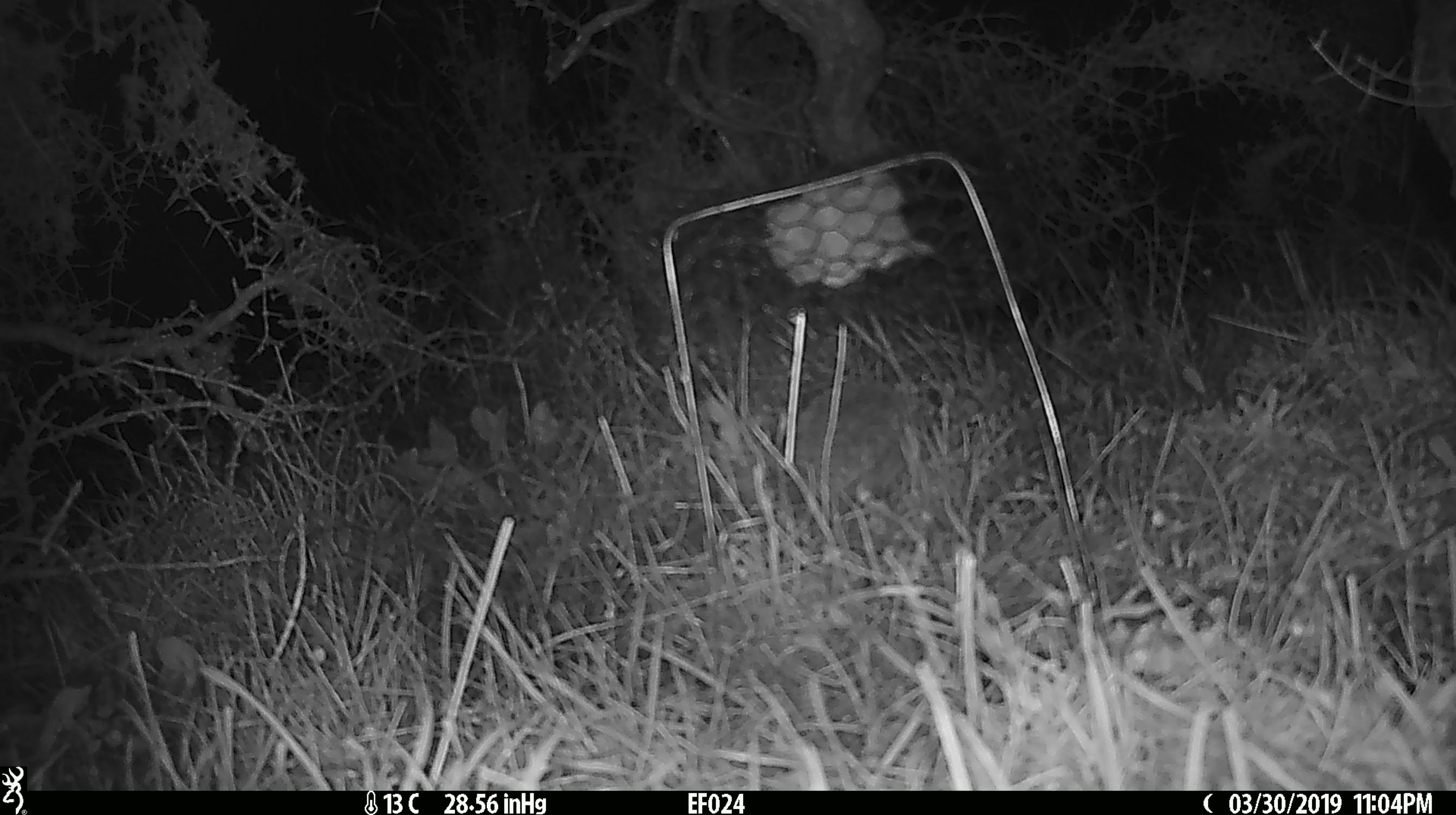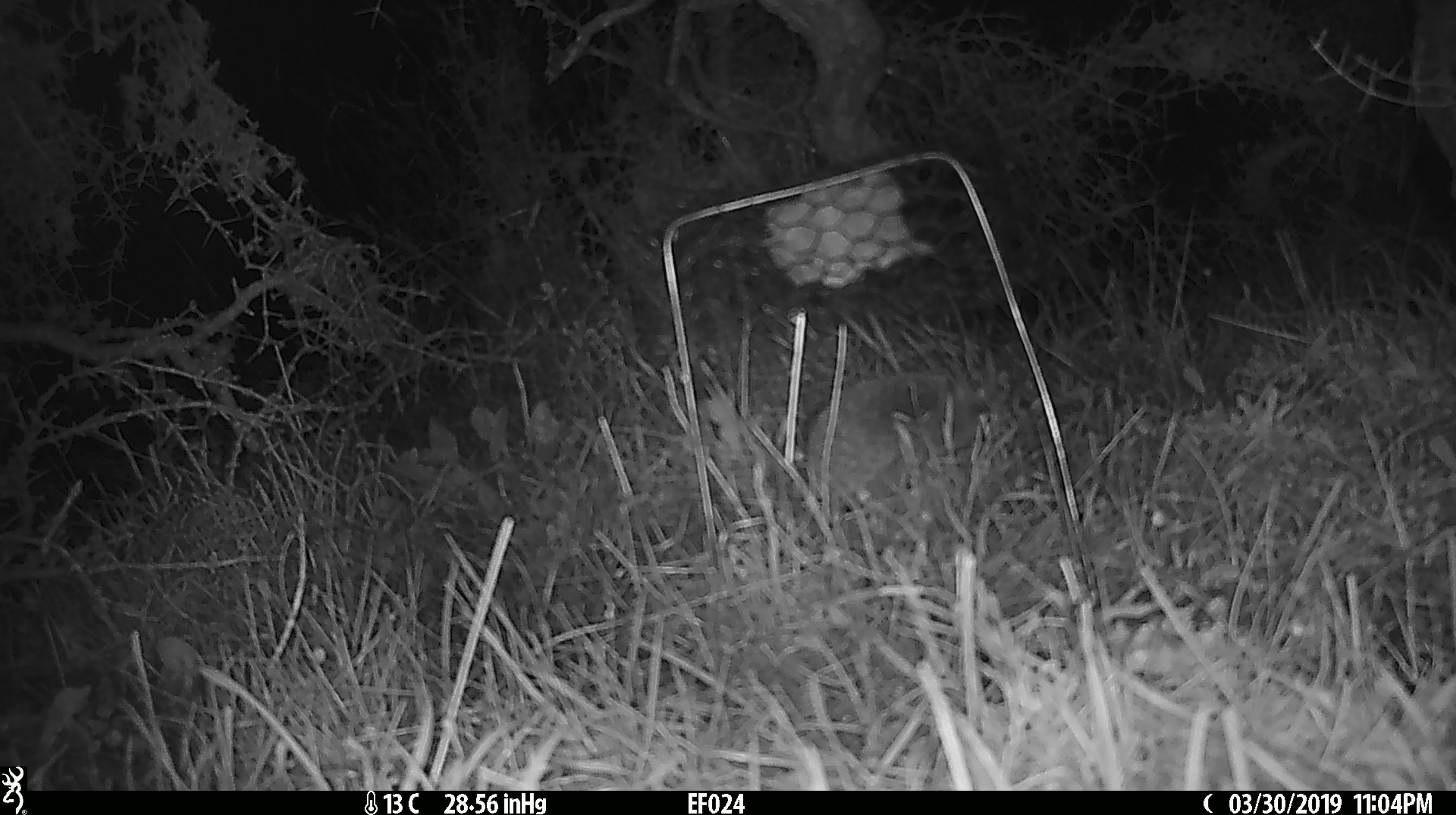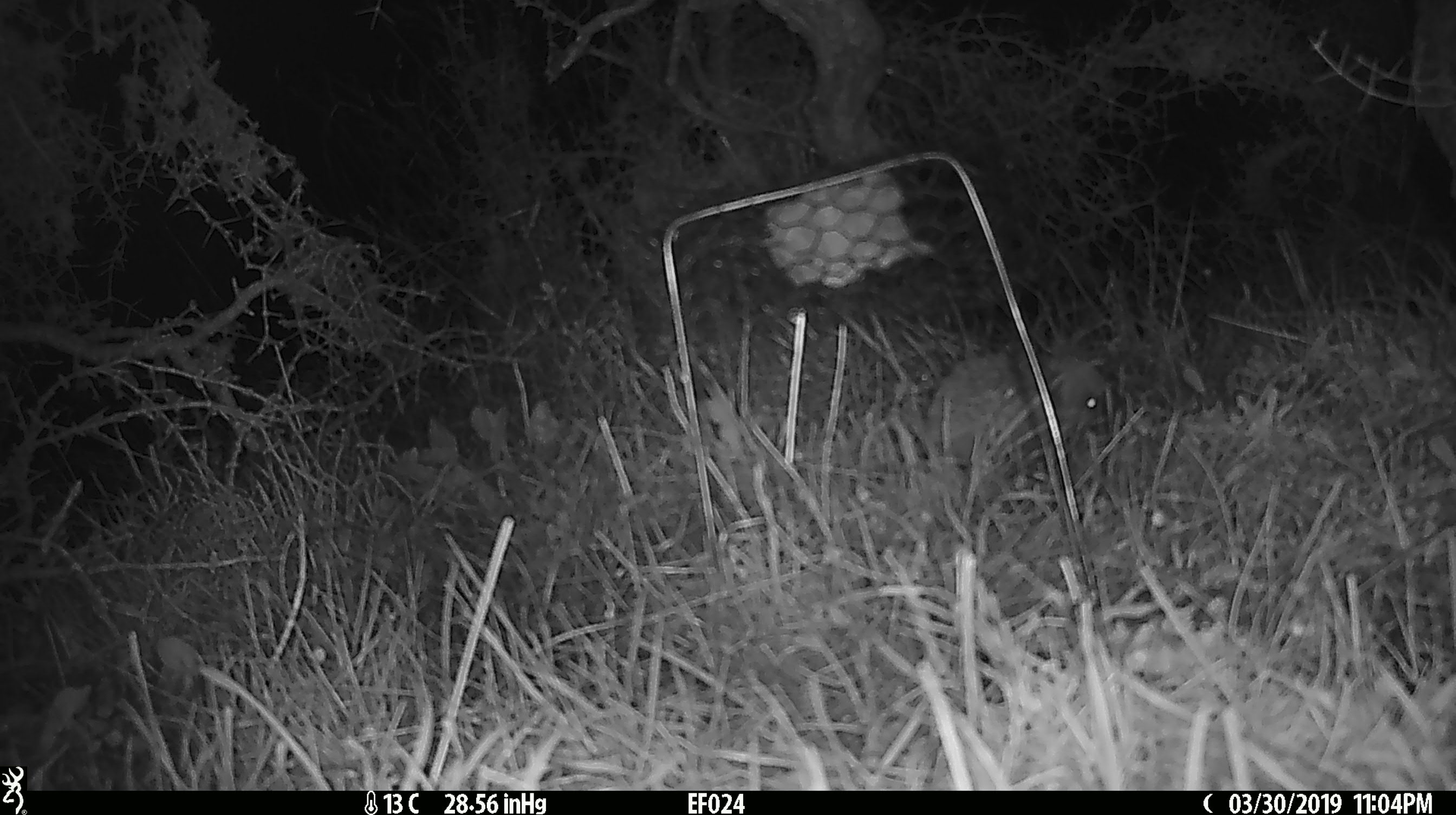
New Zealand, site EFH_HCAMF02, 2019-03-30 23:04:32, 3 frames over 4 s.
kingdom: Animalia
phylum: Chordata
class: Mammalia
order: Eulipotyphla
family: Erinaceidae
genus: Erinaceus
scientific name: Erinaceus europaeus europaeus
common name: european hedgehog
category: hedgehog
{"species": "hedgehog (european hedgehog) (Erinaceus europaeus europaeus)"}